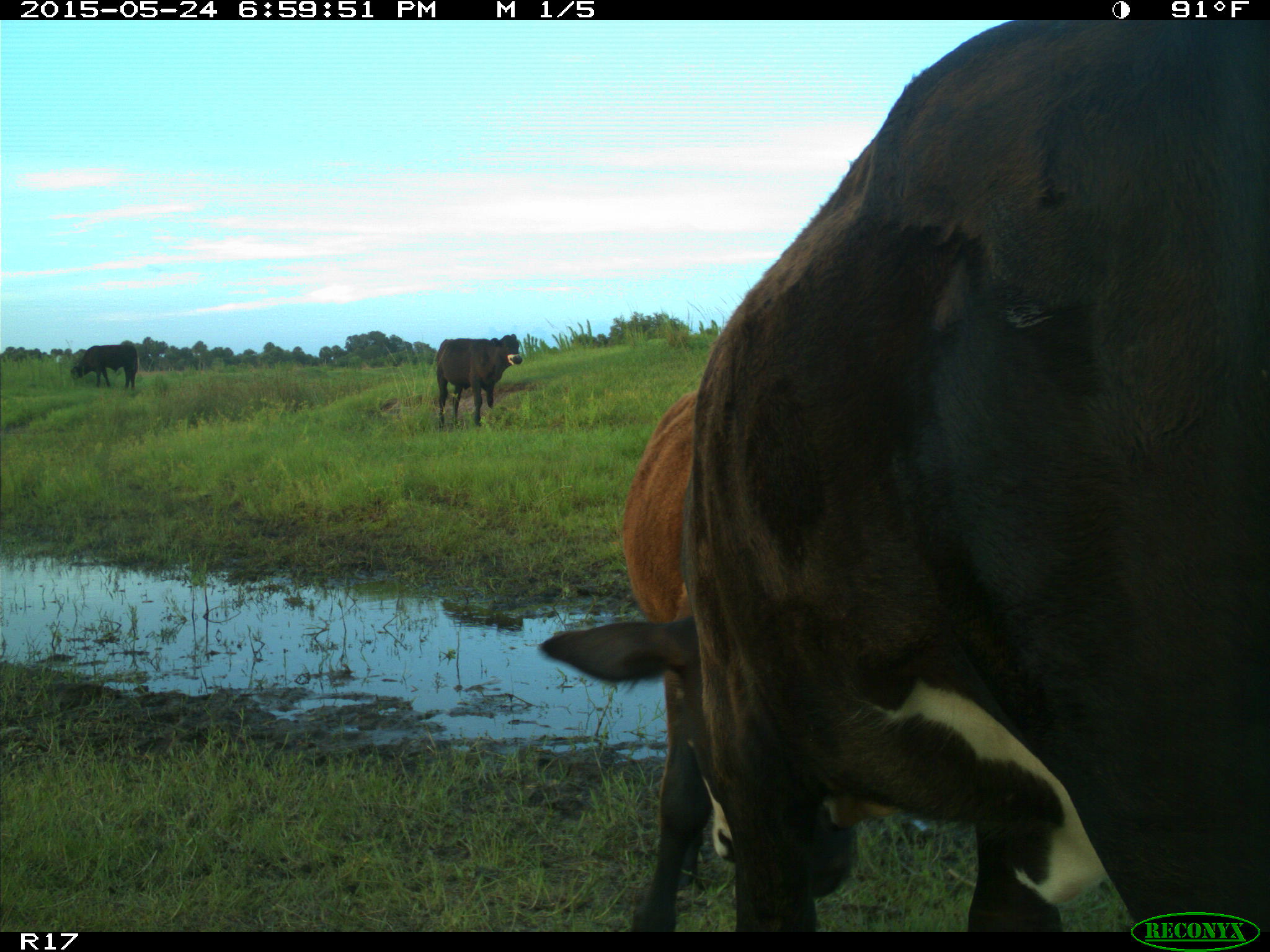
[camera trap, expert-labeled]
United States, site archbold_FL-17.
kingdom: Animalia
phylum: Chordata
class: Mammalia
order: Artiodactyla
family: Bovidae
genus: Bos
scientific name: Bos taurus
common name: domestic cow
Bos taurus (domestic cow).